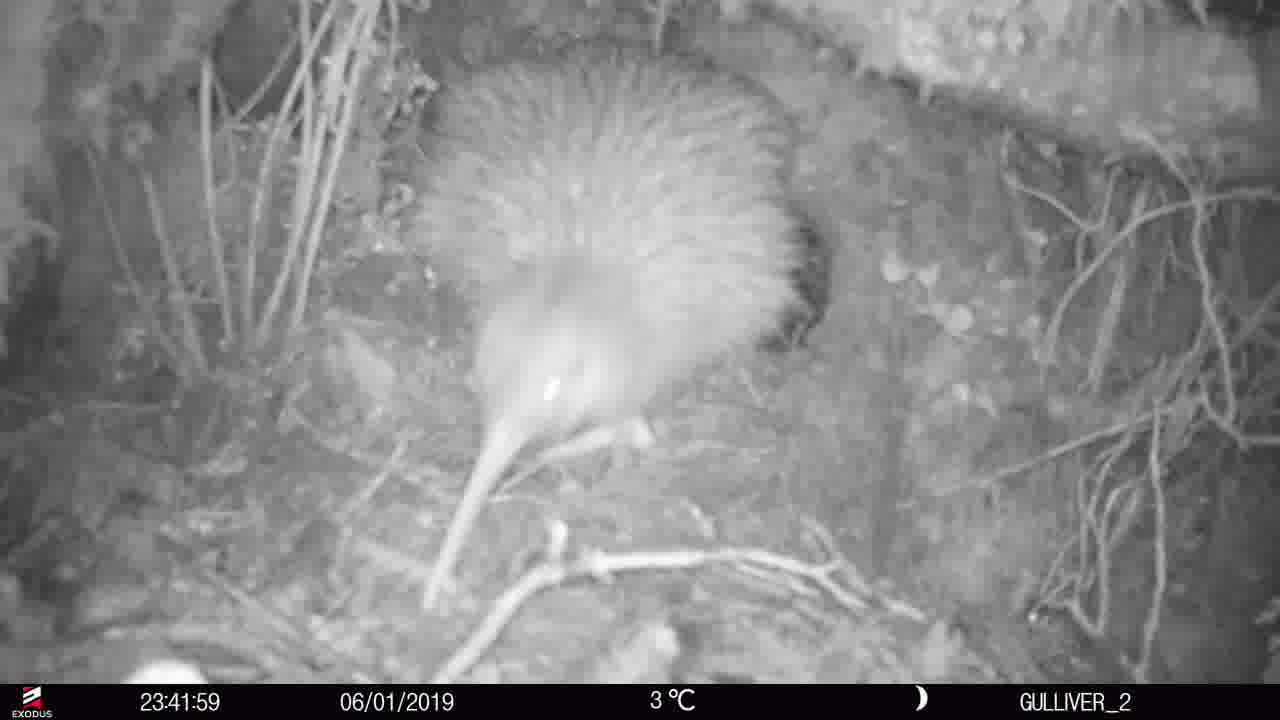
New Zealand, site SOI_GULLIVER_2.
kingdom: Animalia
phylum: Chordata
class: Aves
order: Apterygiformes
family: Apterygidae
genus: Apteryx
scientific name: Apteryx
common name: kiwi